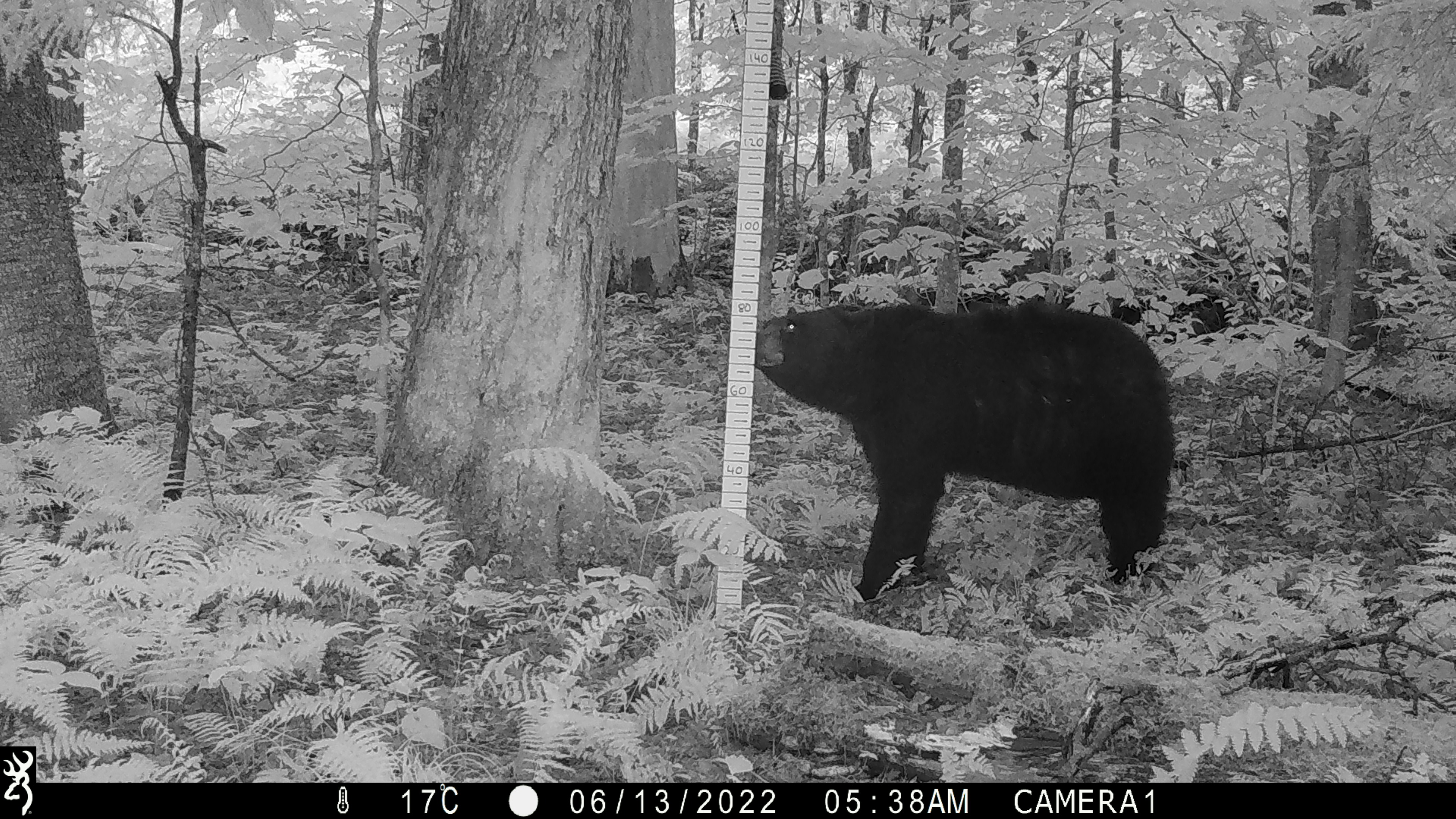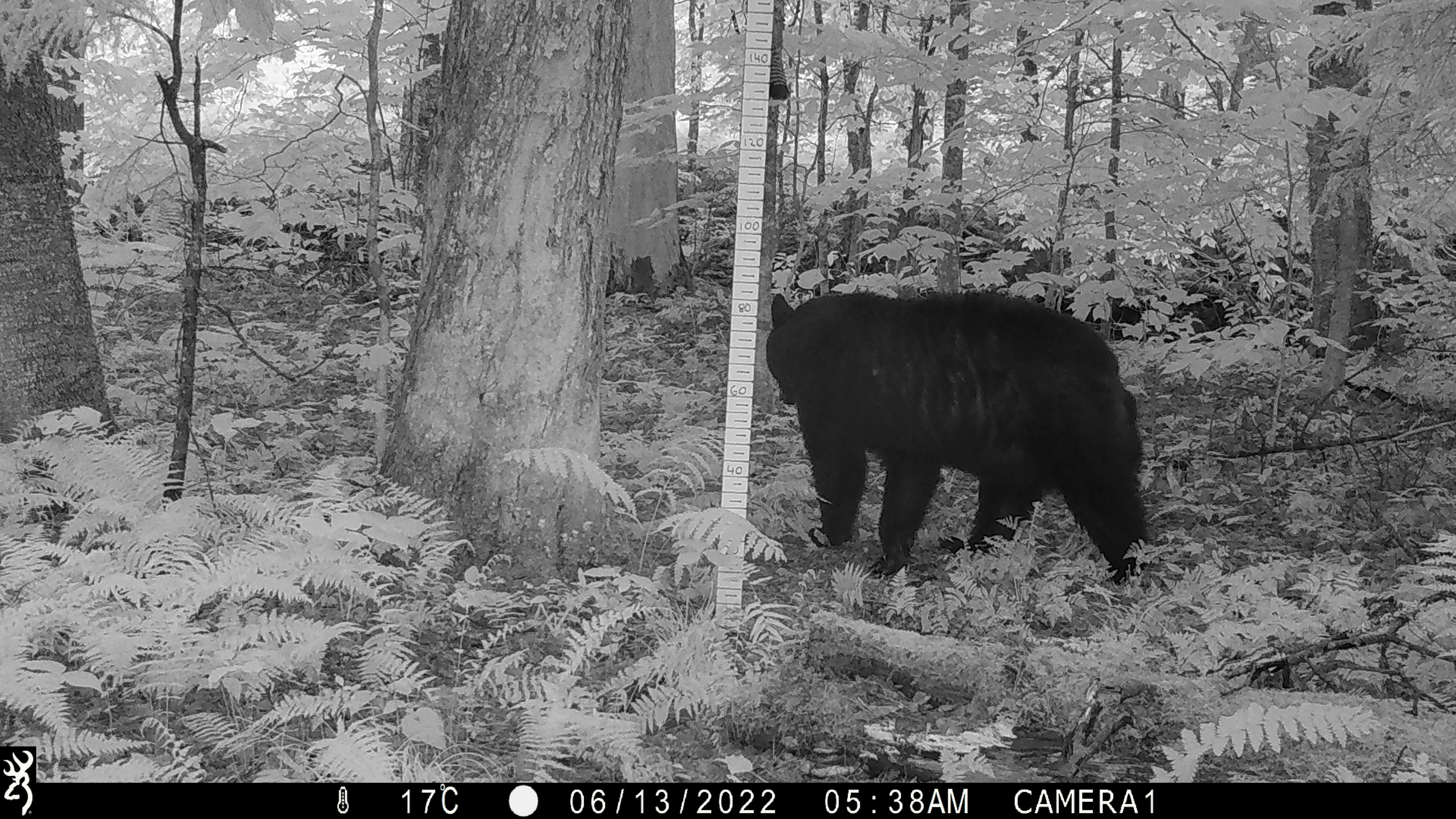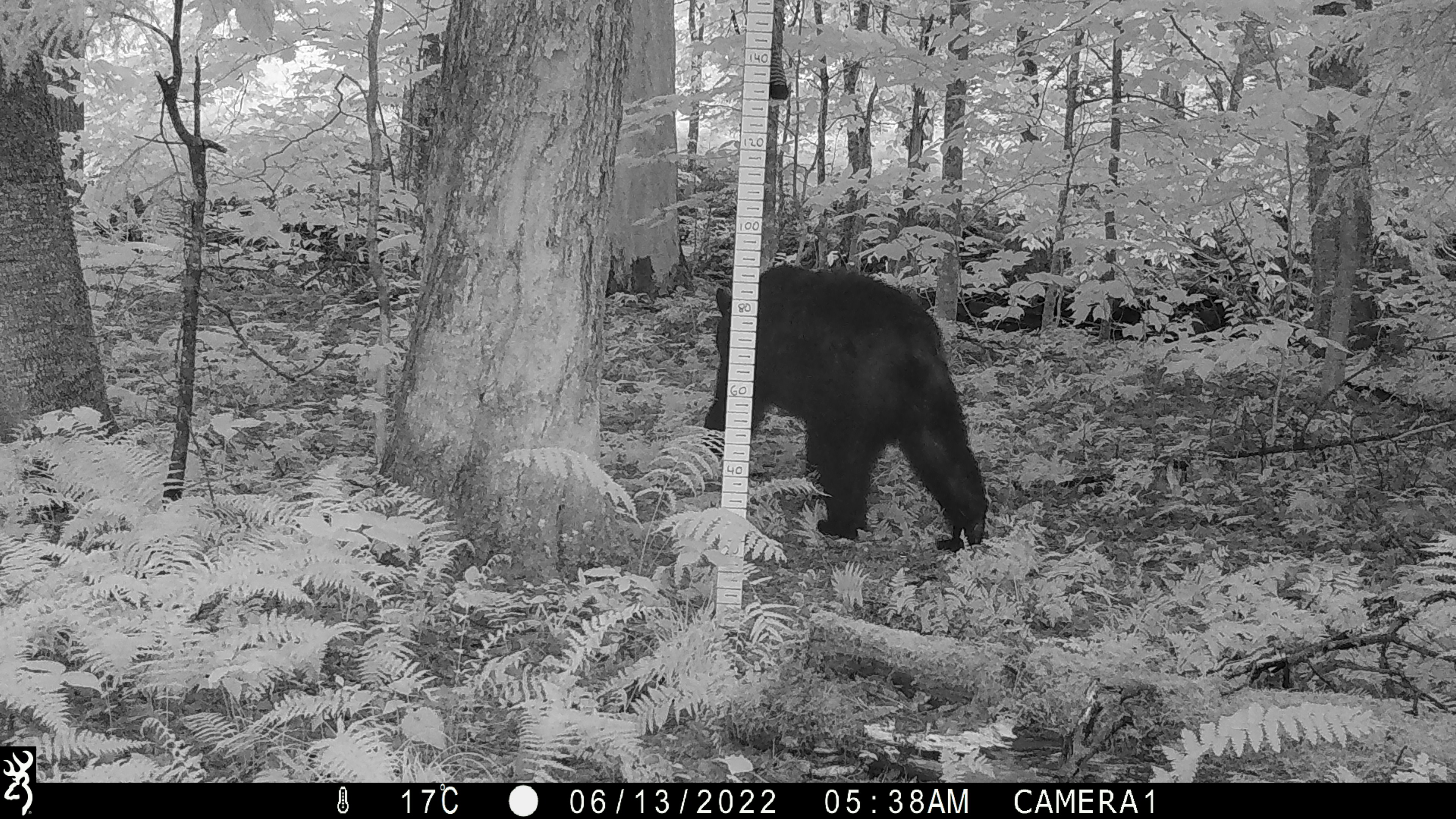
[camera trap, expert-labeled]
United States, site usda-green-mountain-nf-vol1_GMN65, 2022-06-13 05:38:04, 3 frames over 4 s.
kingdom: Animalia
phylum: Chordata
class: Mammalia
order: Carnivora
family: Ursidae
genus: Ursus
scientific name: Ursus americanus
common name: black bear